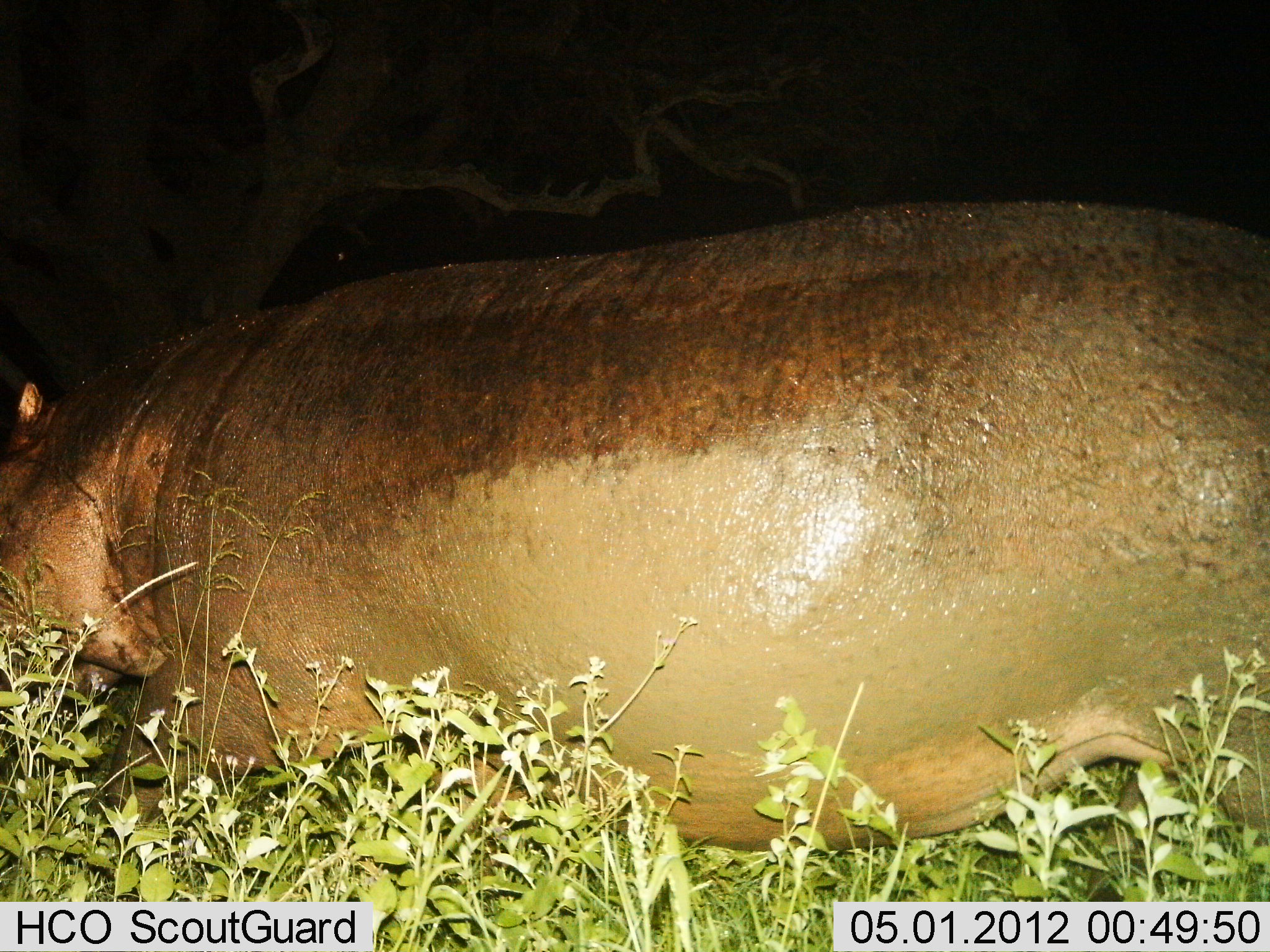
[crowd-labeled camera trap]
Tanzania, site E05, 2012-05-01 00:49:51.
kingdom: Animalia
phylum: Chordata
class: Mammalia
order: Artiodactyla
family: Hippopotamidae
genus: Hippopotamus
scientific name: Hippopotamus amphibius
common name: hippopotamus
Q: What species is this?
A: Hippopotamus (Hippopotamus amphibius).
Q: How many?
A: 1.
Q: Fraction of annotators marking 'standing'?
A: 30%.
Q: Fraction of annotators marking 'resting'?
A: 10%.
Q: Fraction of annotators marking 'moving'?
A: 50%.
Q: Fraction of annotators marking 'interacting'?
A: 0%.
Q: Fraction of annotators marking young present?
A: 0%.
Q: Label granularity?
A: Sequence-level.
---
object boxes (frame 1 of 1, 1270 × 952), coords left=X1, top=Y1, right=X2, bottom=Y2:
animal: left=0, top=195, right=1268, bottom=902